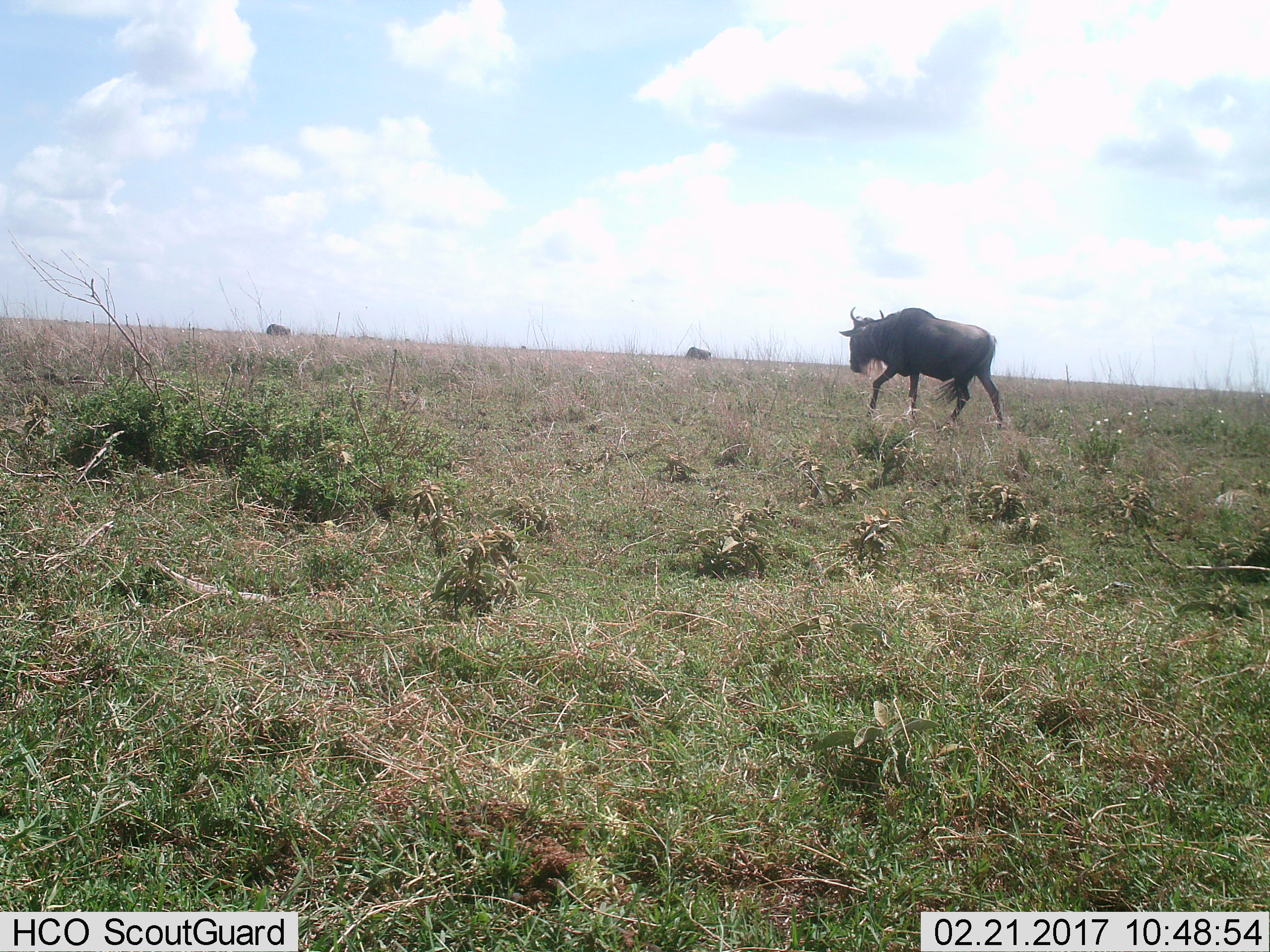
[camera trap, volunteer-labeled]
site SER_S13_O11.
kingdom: Animalia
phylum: Chordata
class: Mammalia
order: Artiodactyla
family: Bovidae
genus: Connochaetes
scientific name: Connochaetes taurinus taurinus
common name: blue wildebeest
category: wildebeestblue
Wildebeestblue (blue wildebeest) (Connochaetes taurinus taurinus), count 3. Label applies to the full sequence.